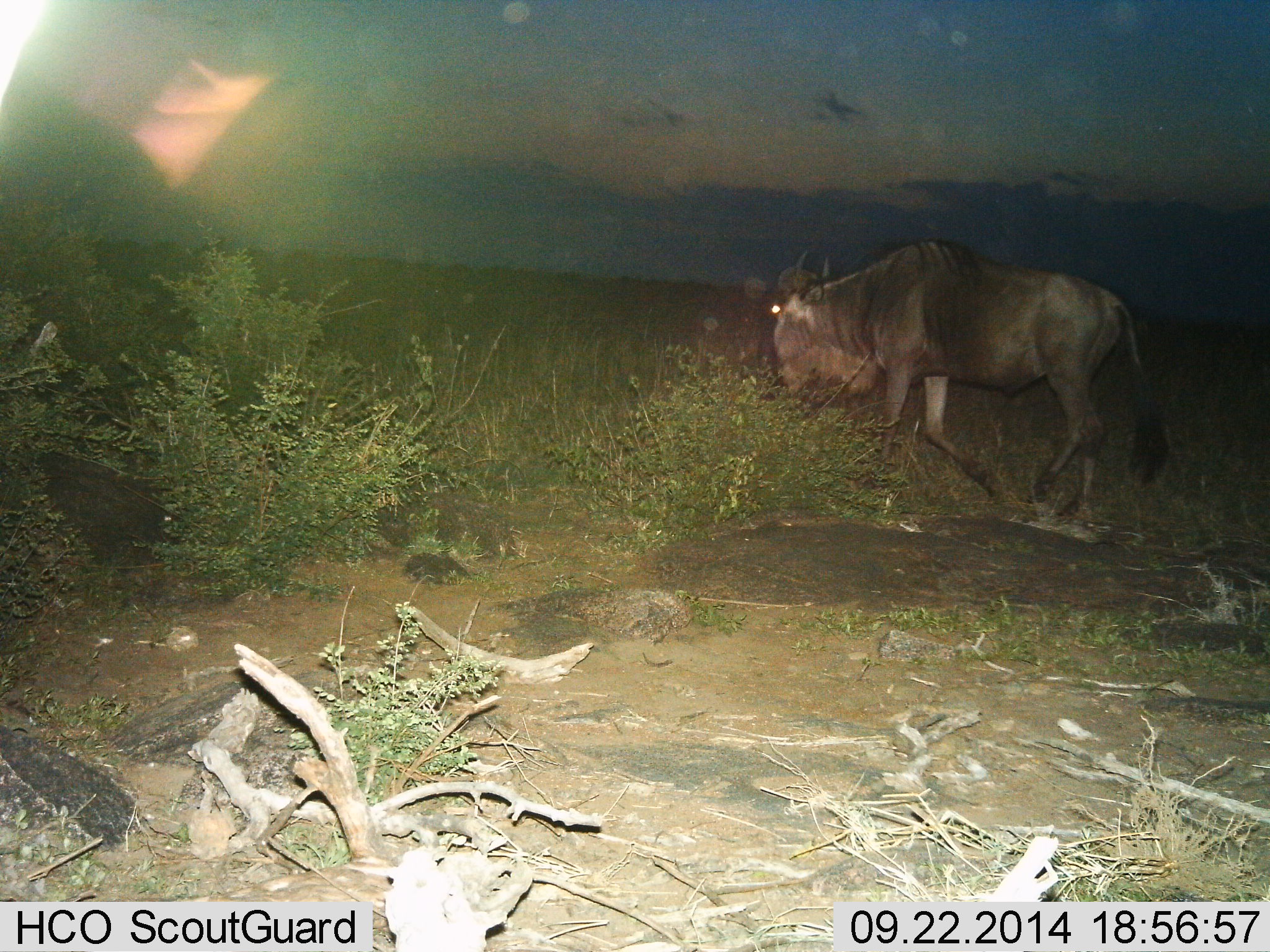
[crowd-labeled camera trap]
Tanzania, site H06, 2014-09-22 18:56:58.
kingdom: Animalia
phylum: Chordata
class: Mammalia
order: Artiodactyla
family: Bovidae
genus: Connochaetes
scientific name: Connochaetes taurinus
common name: blue wildebeest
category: wildebeest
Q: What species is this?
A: Wildebeest (blue wildebeest) (Connochaetes taurinus).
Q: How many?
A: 1.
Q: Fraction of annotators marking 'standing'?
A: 10%.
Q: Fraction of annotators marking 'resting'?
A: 0%.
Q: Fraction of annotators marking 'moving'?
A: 90%.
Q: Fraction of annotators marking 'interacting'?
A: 0%.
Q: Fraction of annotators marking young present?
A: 0%.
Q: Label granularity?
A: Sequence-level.